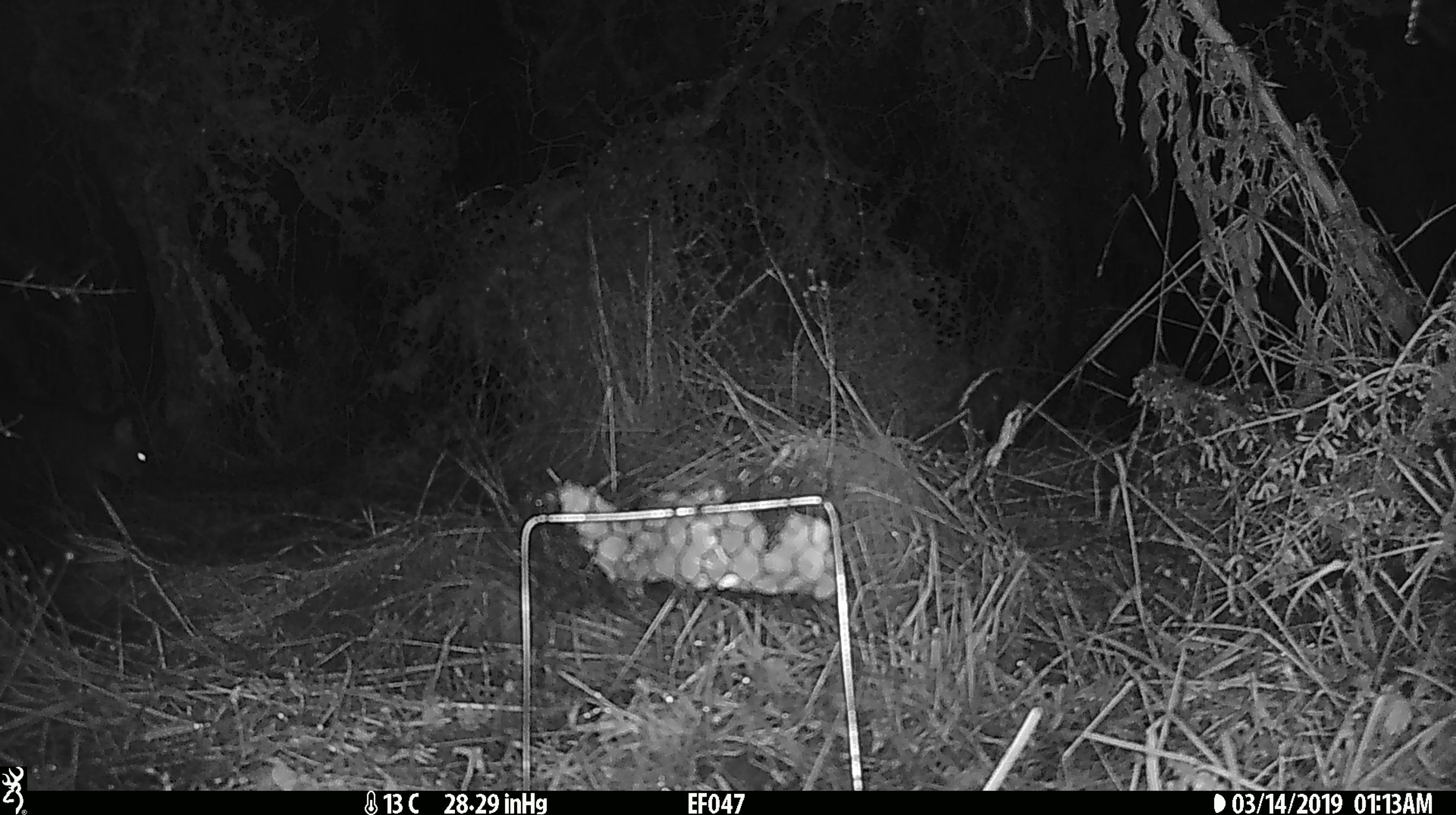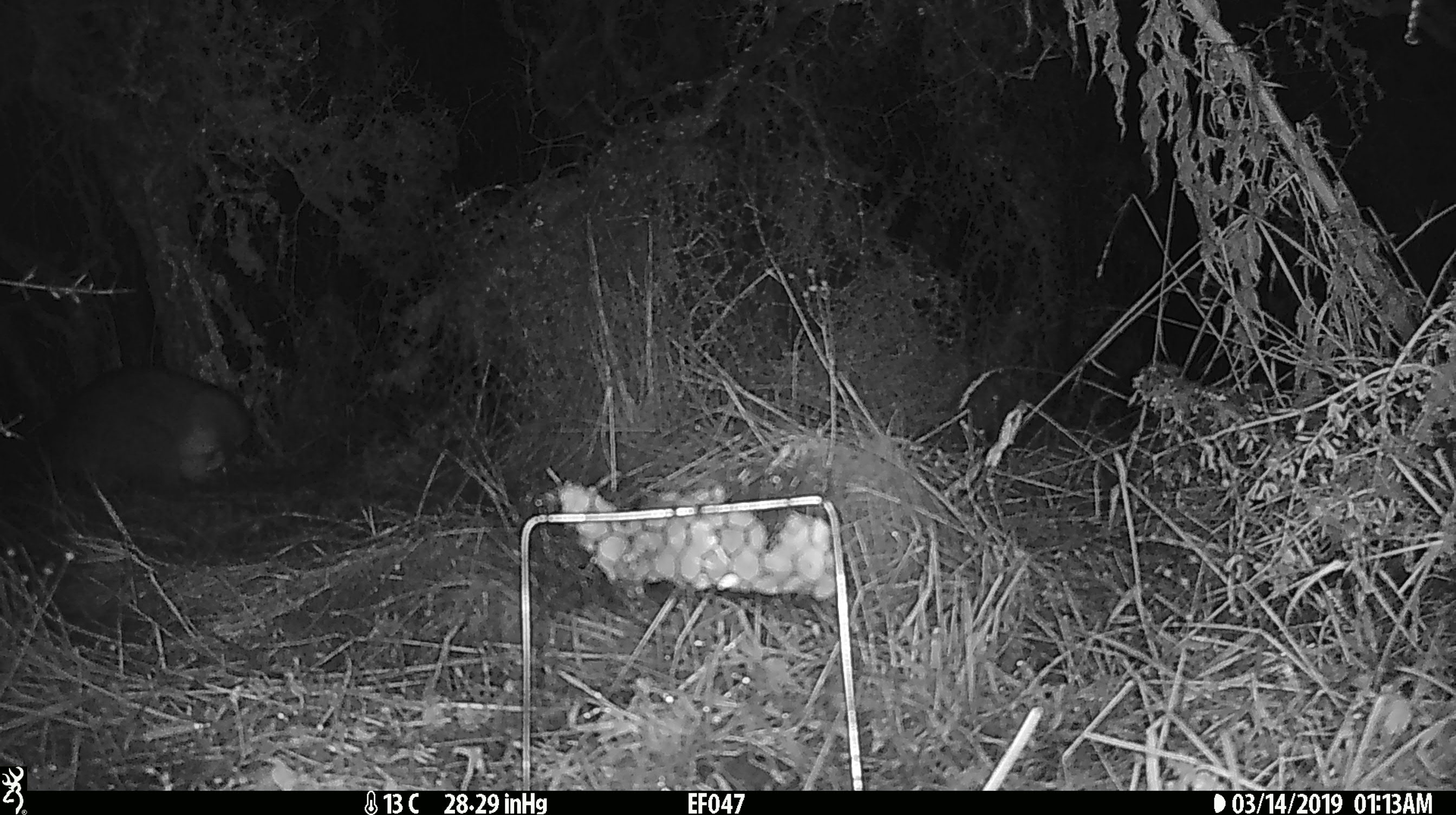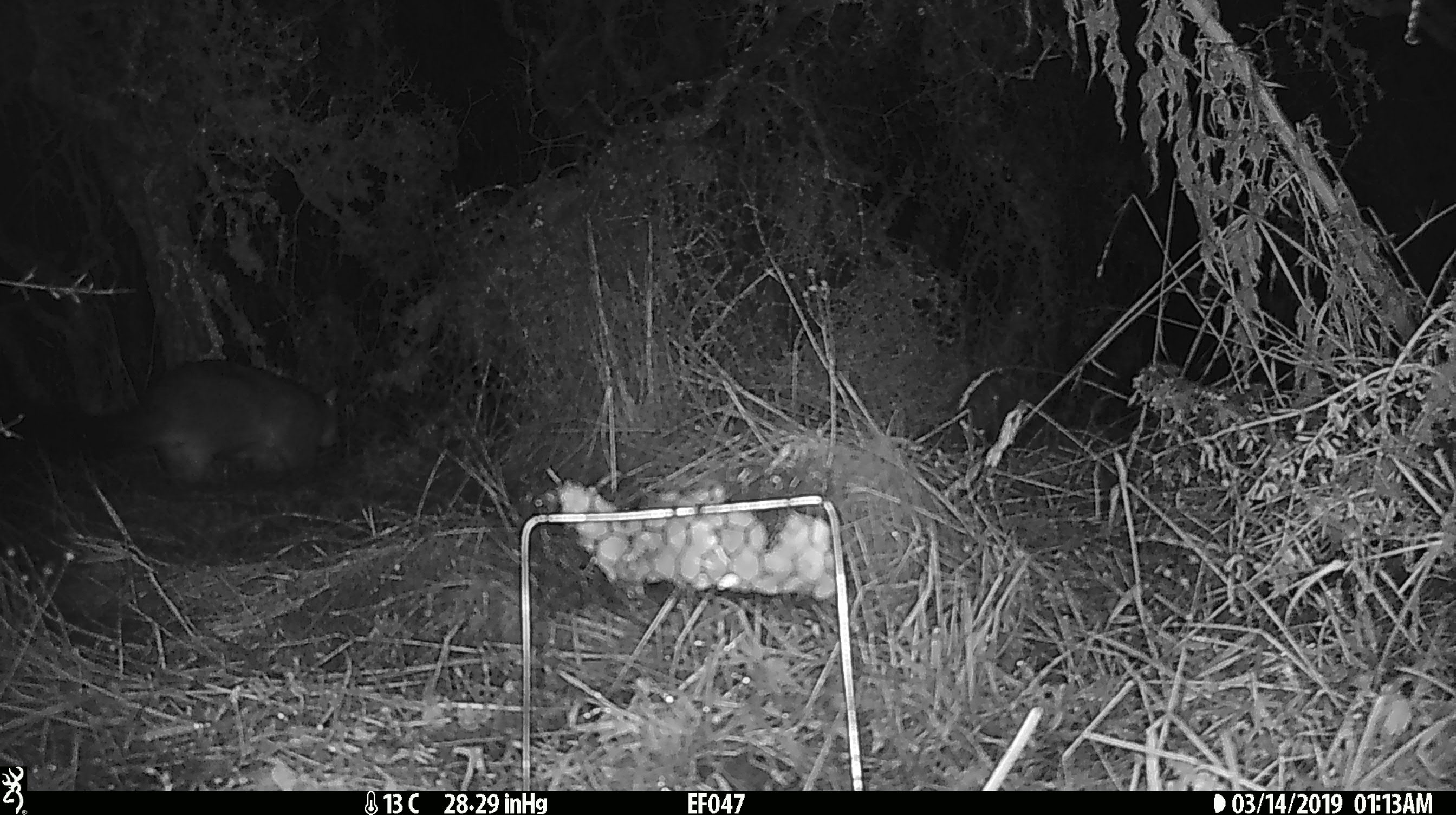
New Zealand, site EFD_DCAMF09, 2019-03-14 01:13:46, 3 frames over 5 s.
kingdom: Animalia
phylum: Chordata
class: Mammalia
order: Diprotodontia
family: Phalangeridae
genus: Trichosurus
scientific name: Trichosurus vulpecula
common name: common brushtail possum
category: possum